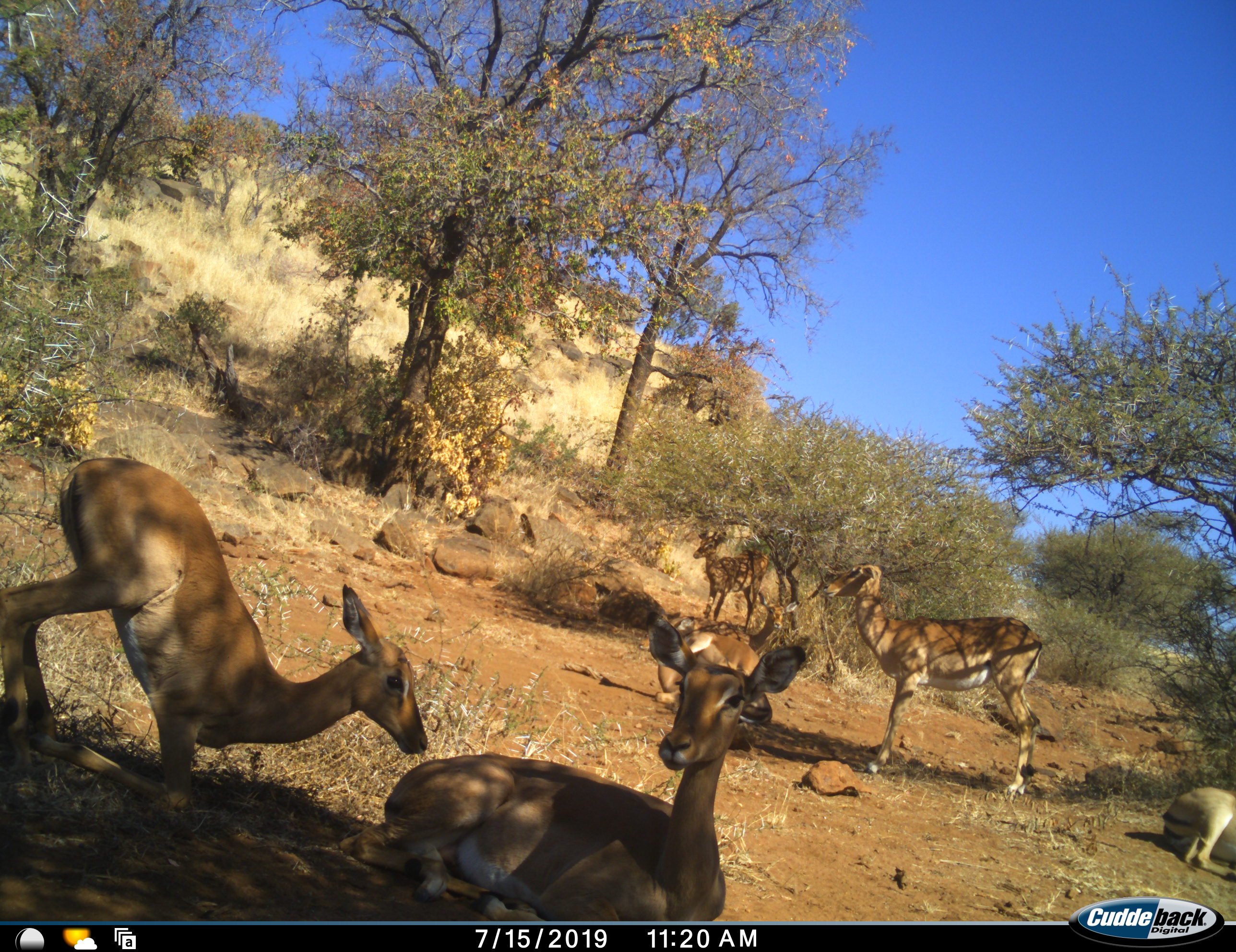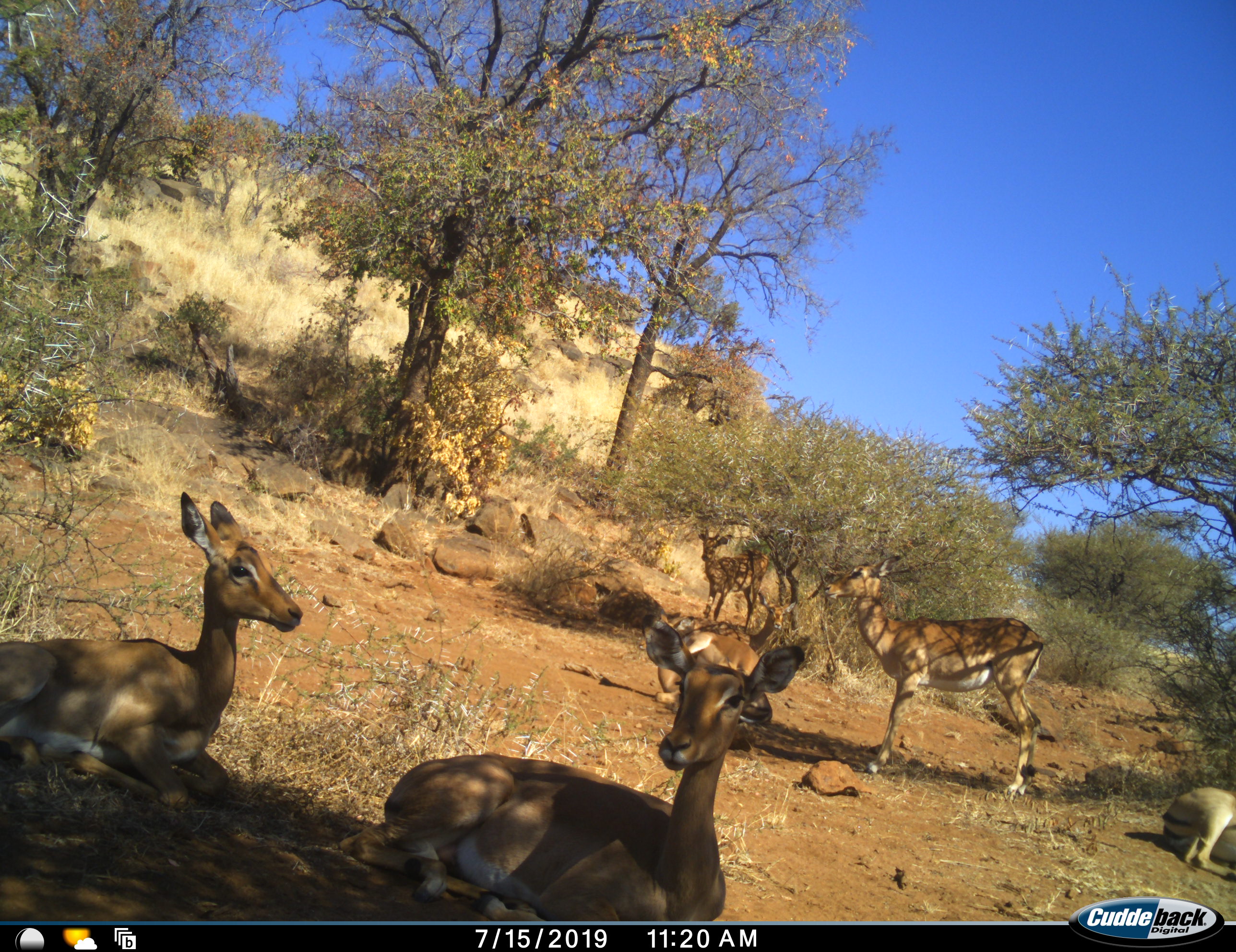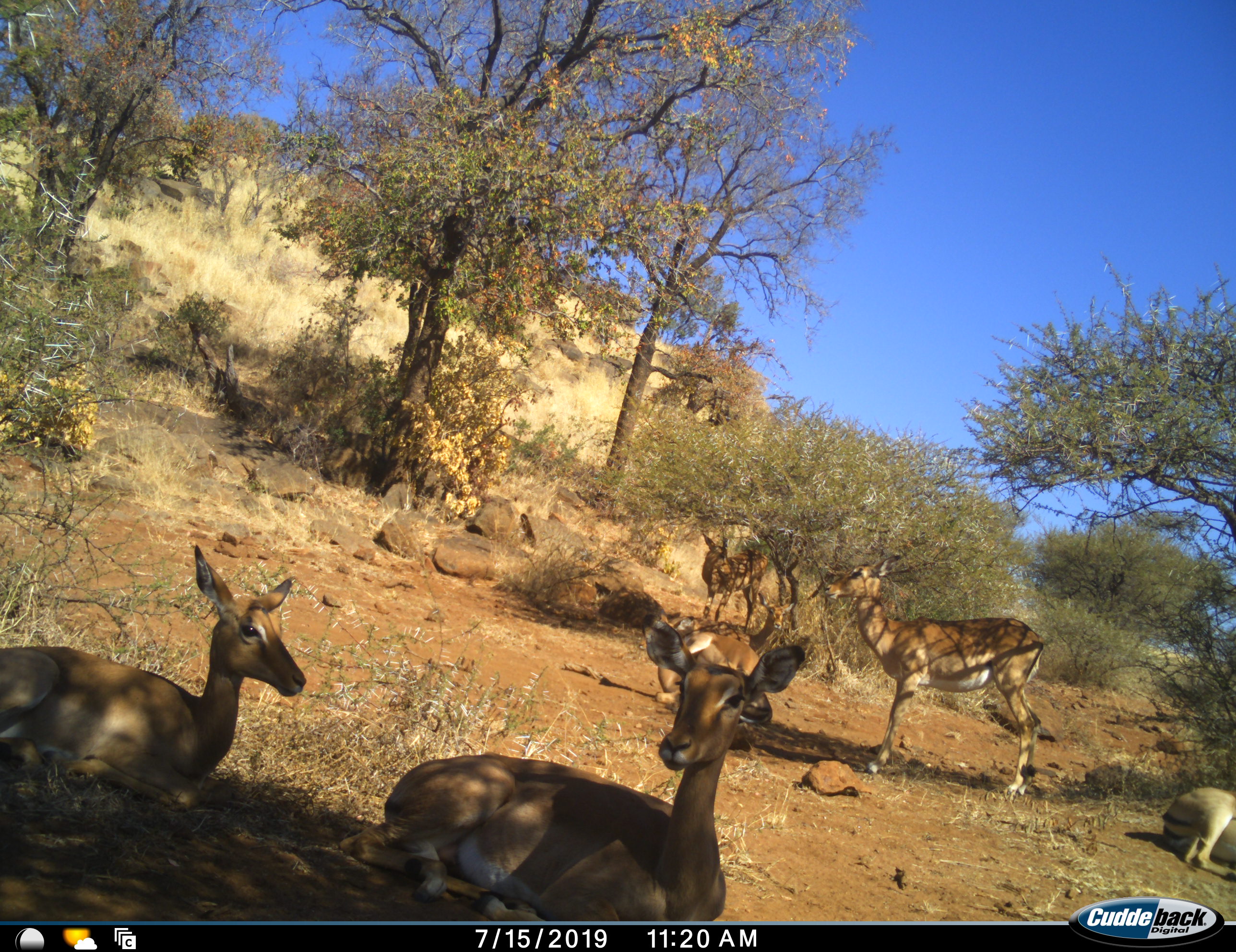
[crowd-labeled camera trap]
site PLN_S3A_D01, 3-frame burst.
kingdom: Animalia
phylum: Chordata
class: Mammalia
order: Artiodactyla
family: Bovidae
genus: Aepyceros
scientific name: Aepyceros melampus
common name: impala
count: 6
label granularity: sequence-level